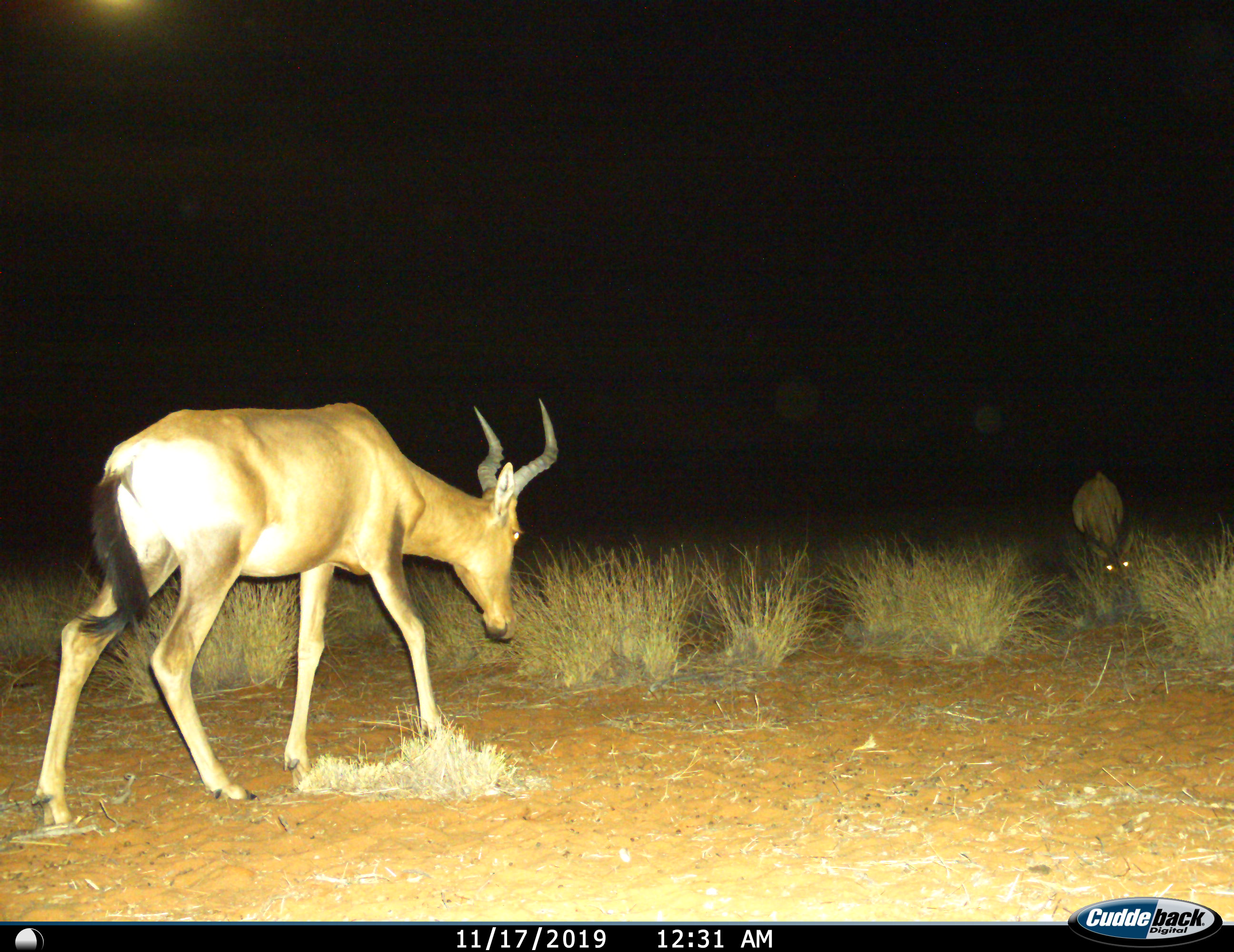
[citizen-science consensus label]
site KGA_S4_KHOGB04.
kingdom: Animalia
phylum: Chordata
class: Mammalia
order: Artiodactyla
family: Bovidae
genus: Alcelaphus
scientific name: Alcelaphus buselaphus caama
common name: red hartebeest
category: hartebeestred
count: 2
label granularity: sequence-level